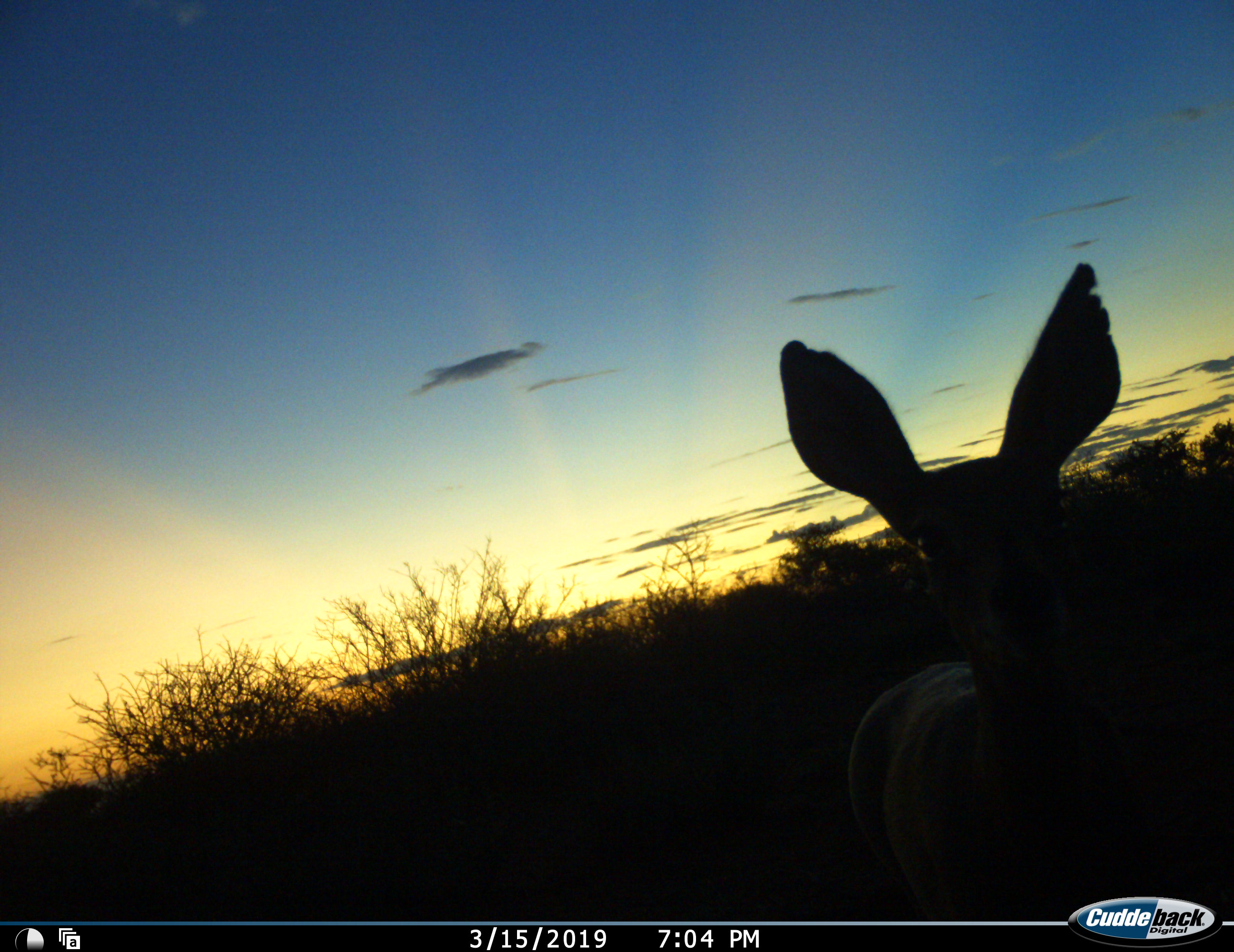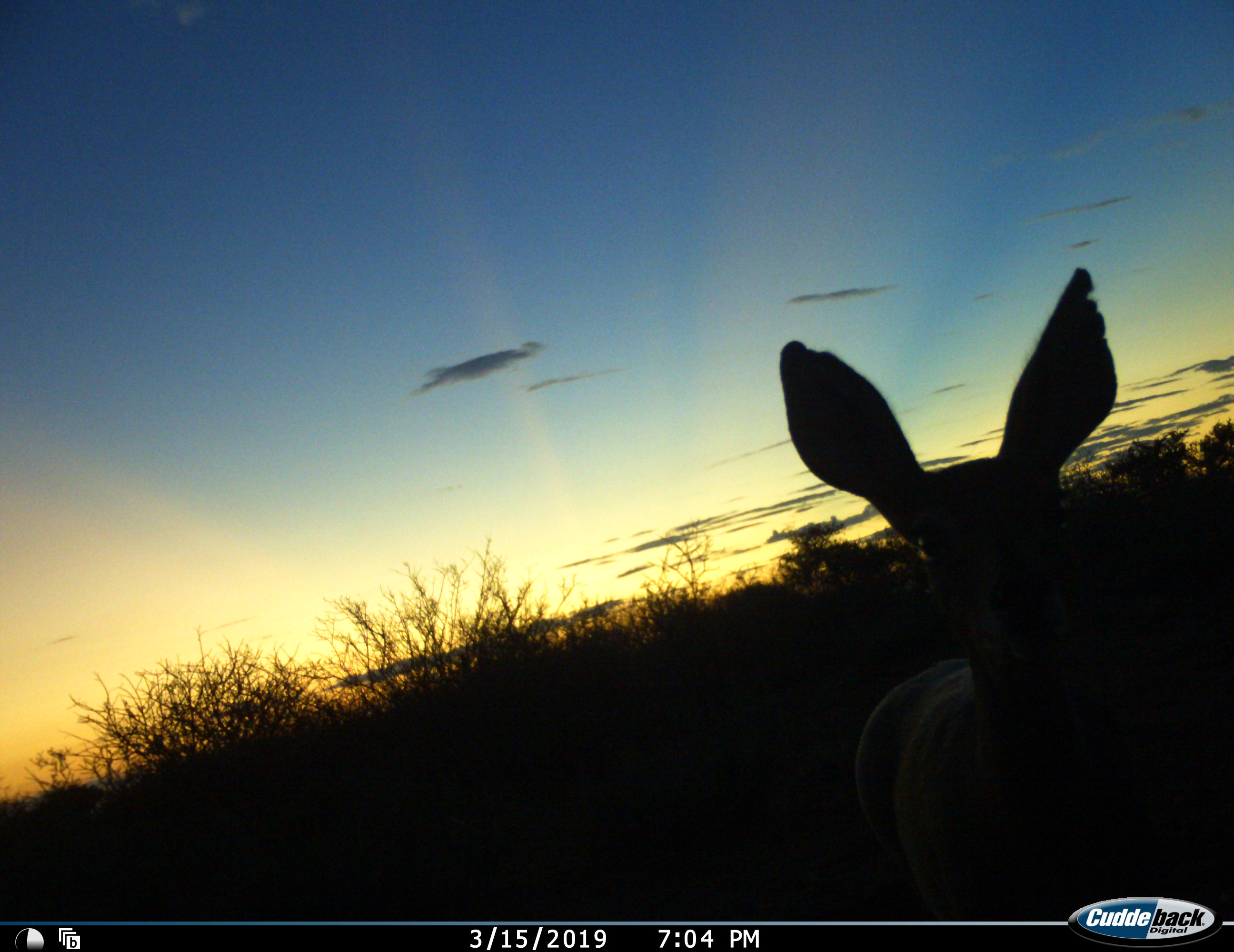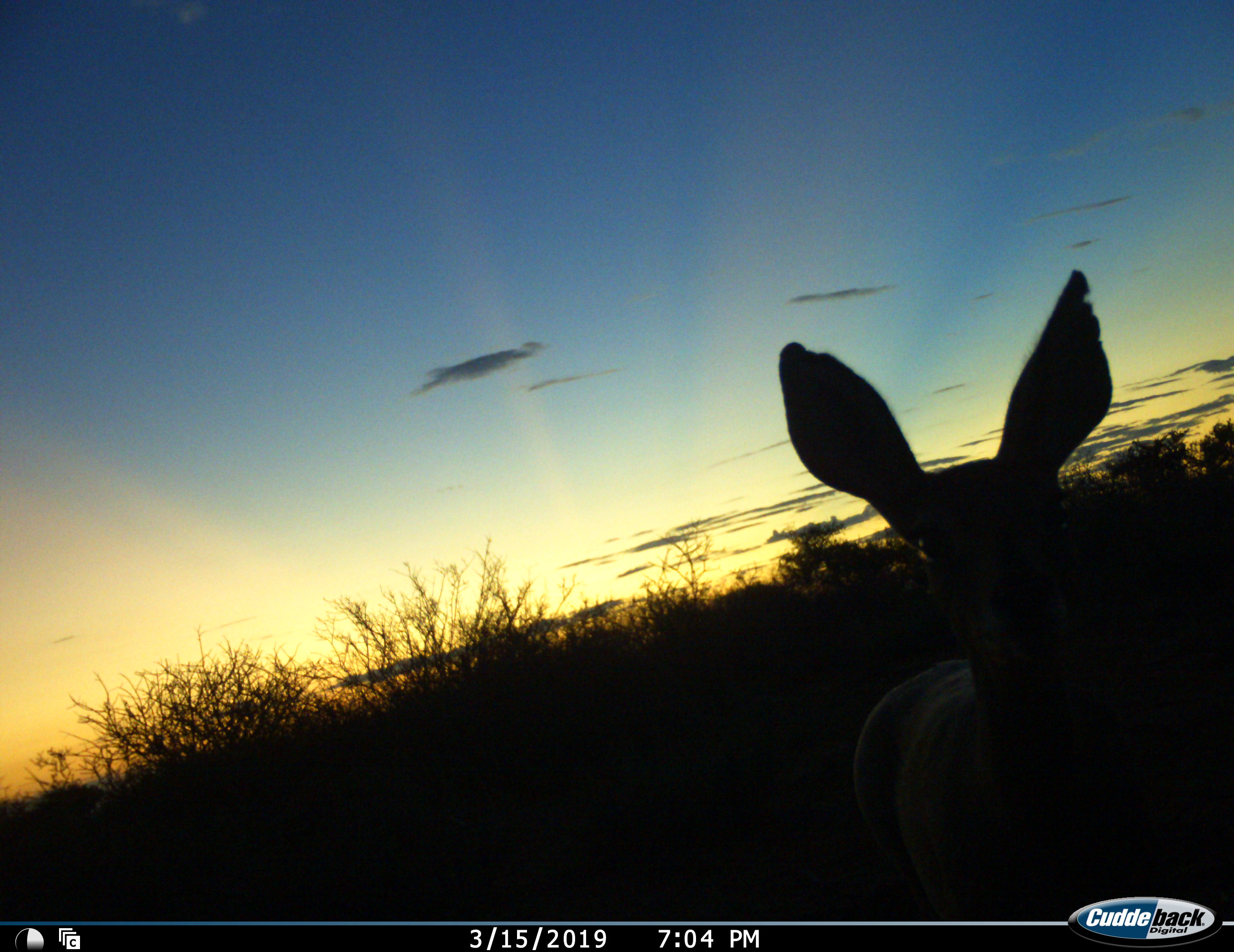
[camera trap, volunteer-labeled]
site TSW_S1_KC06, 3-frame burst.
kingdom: Animalia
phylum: Chordata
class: Mammalia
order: Artiodactyla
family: Bovidae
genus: Raphicerus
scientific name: Raphicerus campestris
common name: steenbok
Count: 1.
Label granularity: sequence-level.